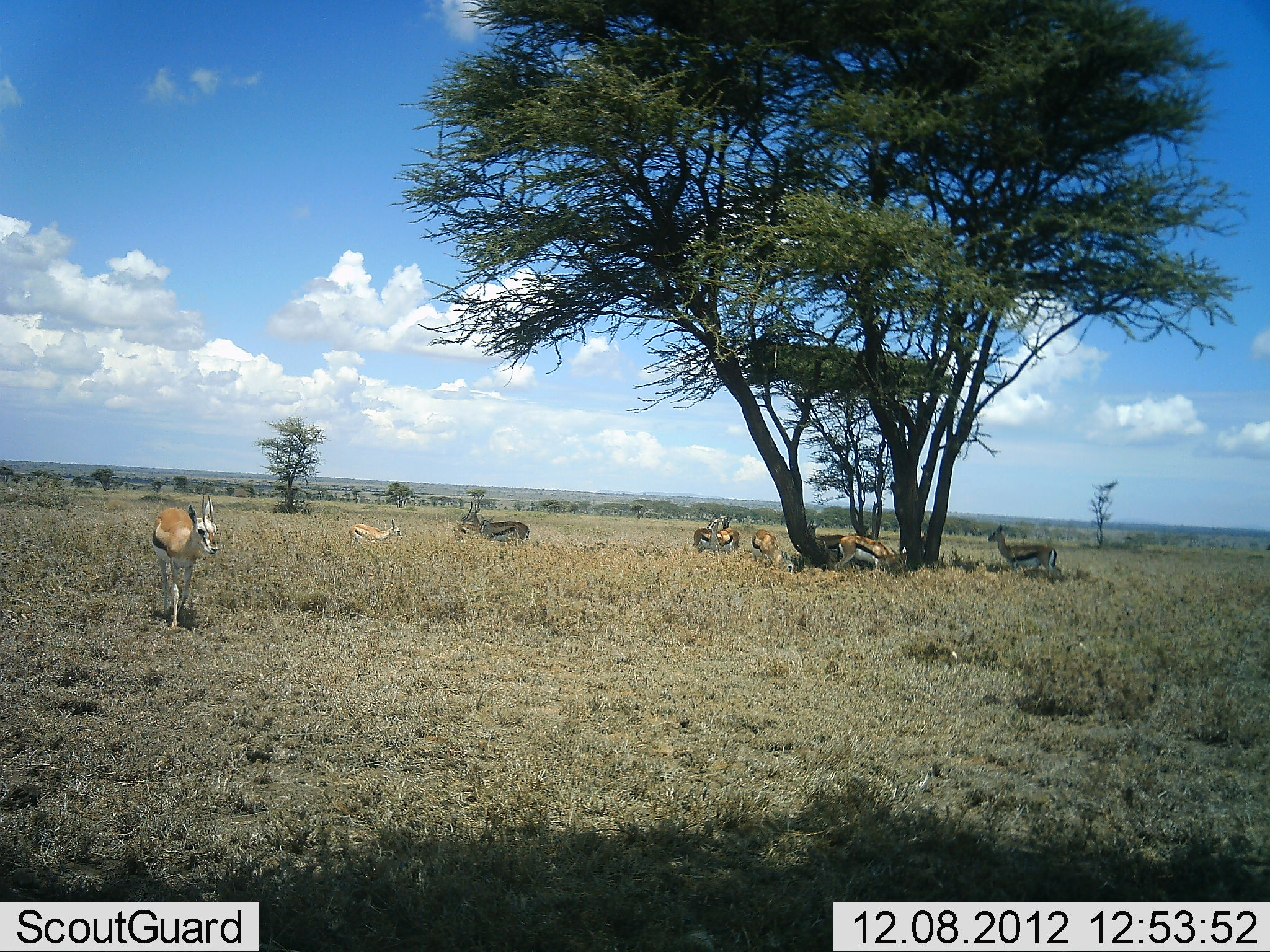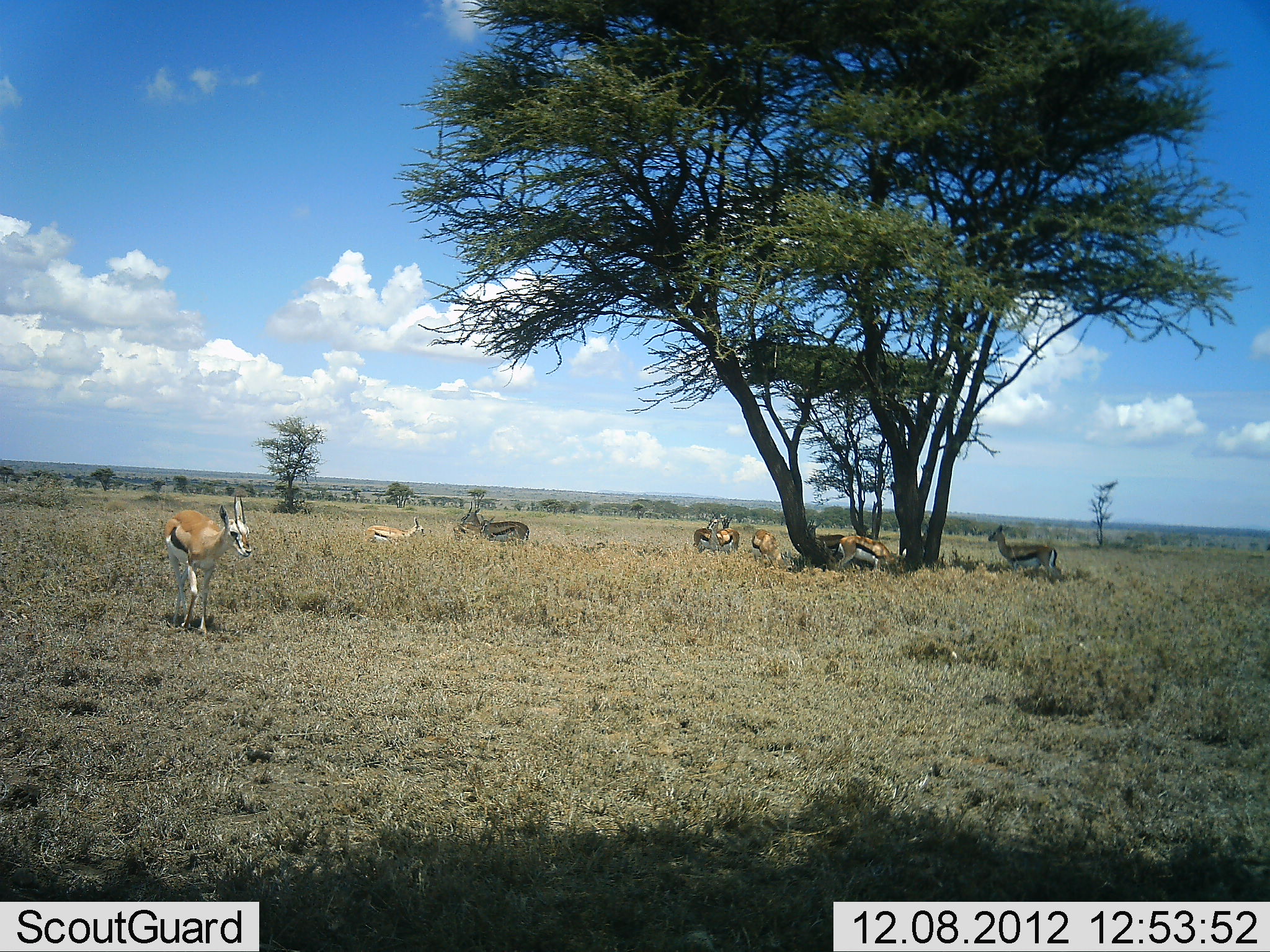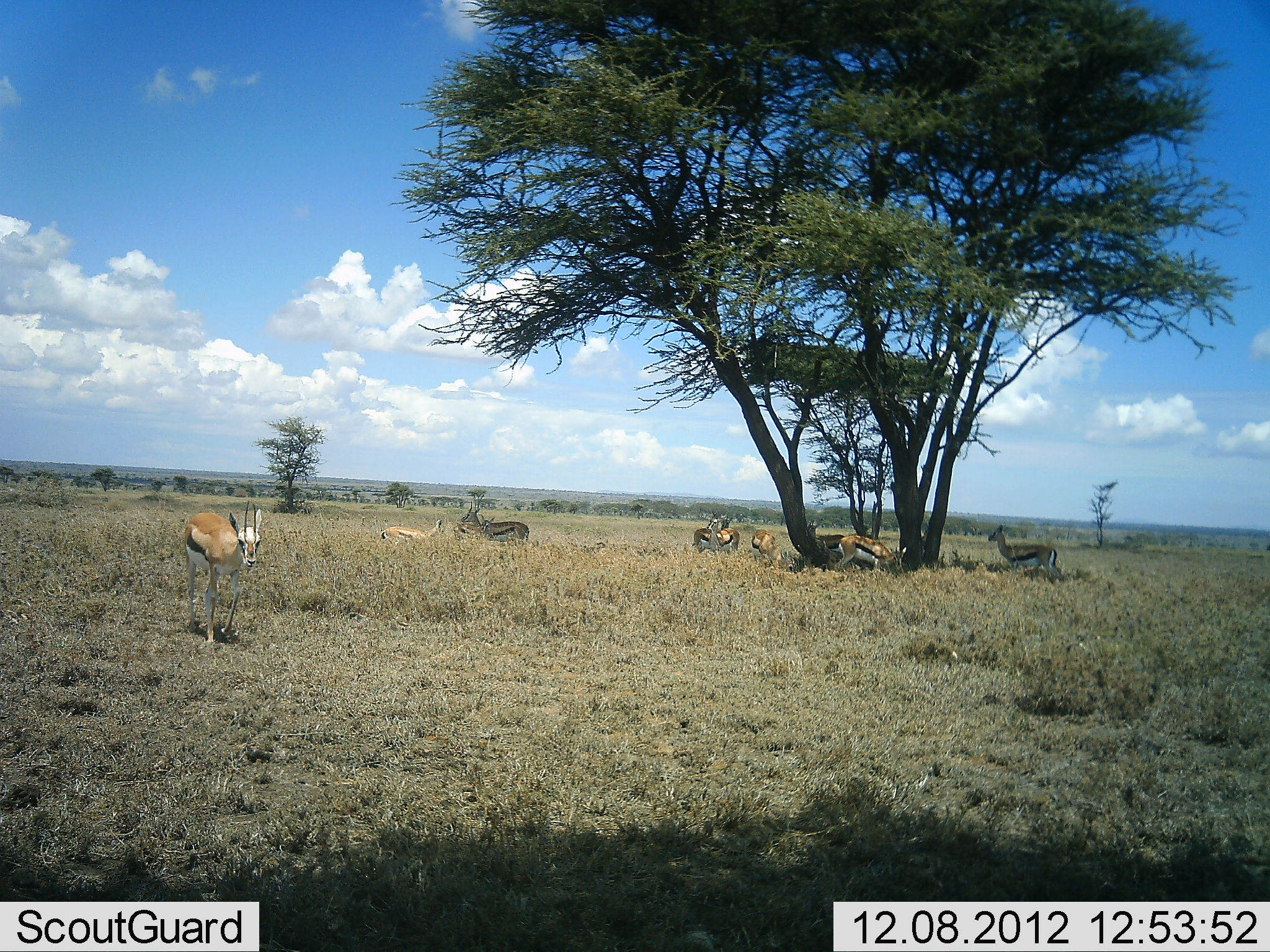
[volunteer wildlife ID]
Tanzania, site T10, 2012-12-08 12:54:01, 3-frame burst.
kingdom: Animalia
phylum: Chordata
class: Mammalia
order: Artiodactyla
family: Bovidae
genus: Eudorcas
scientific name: Eudorcas thomsonii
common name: thomson's gazelle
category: gazellethomsons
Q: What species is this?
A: Gazellethomsons (thomson's gazelle) (Eudorcas thomsonii).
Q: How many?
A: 9.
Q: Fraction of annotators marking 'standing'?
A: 100%.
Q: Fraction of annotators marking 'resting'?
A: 30%.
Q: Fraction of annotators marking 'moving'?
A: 80%.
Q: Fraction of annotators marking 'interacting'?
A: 10%.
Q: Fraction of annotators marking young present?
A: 30%.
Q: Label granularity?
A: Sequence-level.